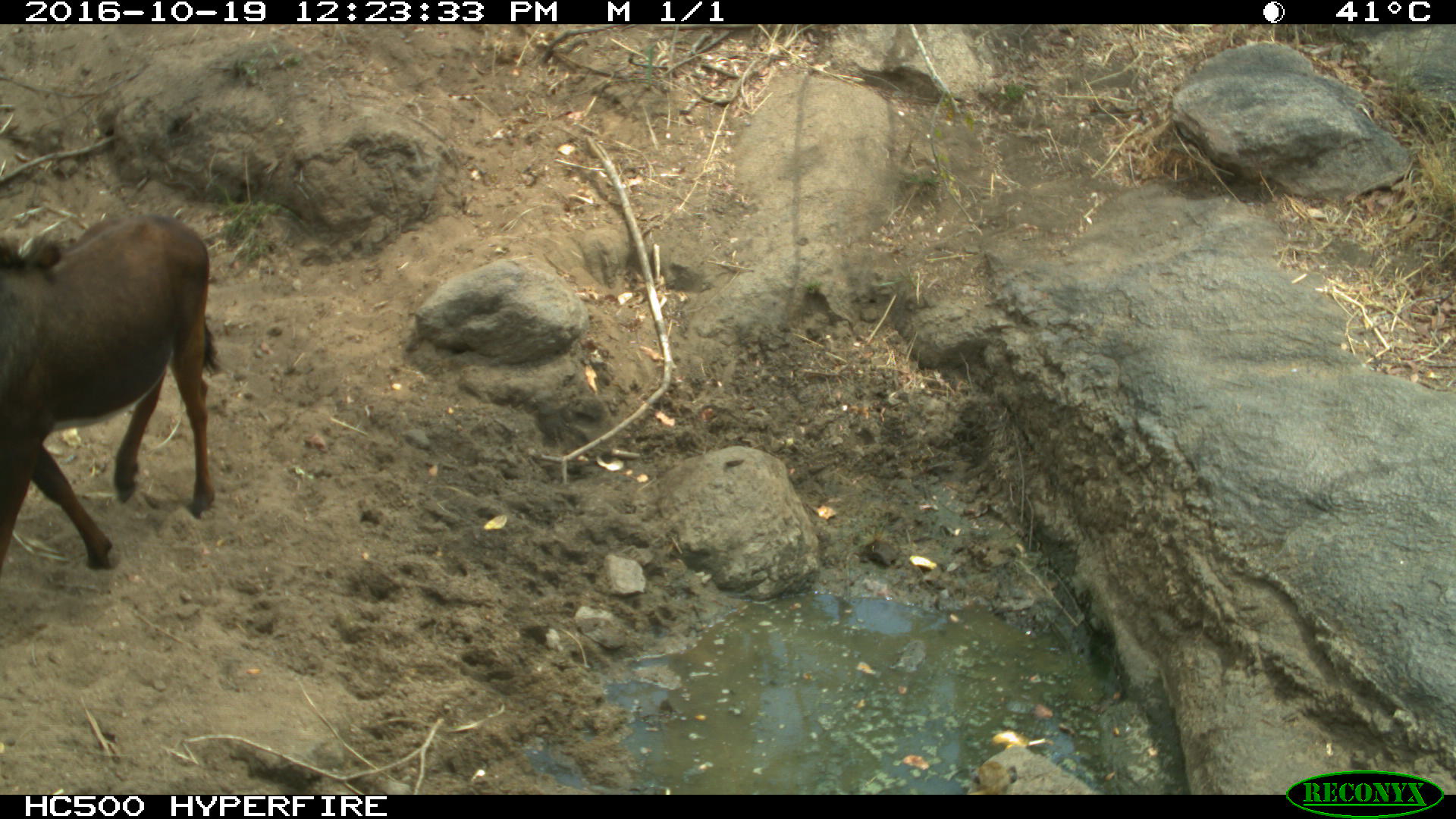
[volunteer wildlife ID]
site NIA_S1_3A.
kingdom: Animalia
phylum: Chordata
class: Mammalia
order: Artiodactyla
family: Bovidae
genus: Hippotragus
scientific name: Hippotragus niger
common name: sable antelope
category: sable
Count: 1.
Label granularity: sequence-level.